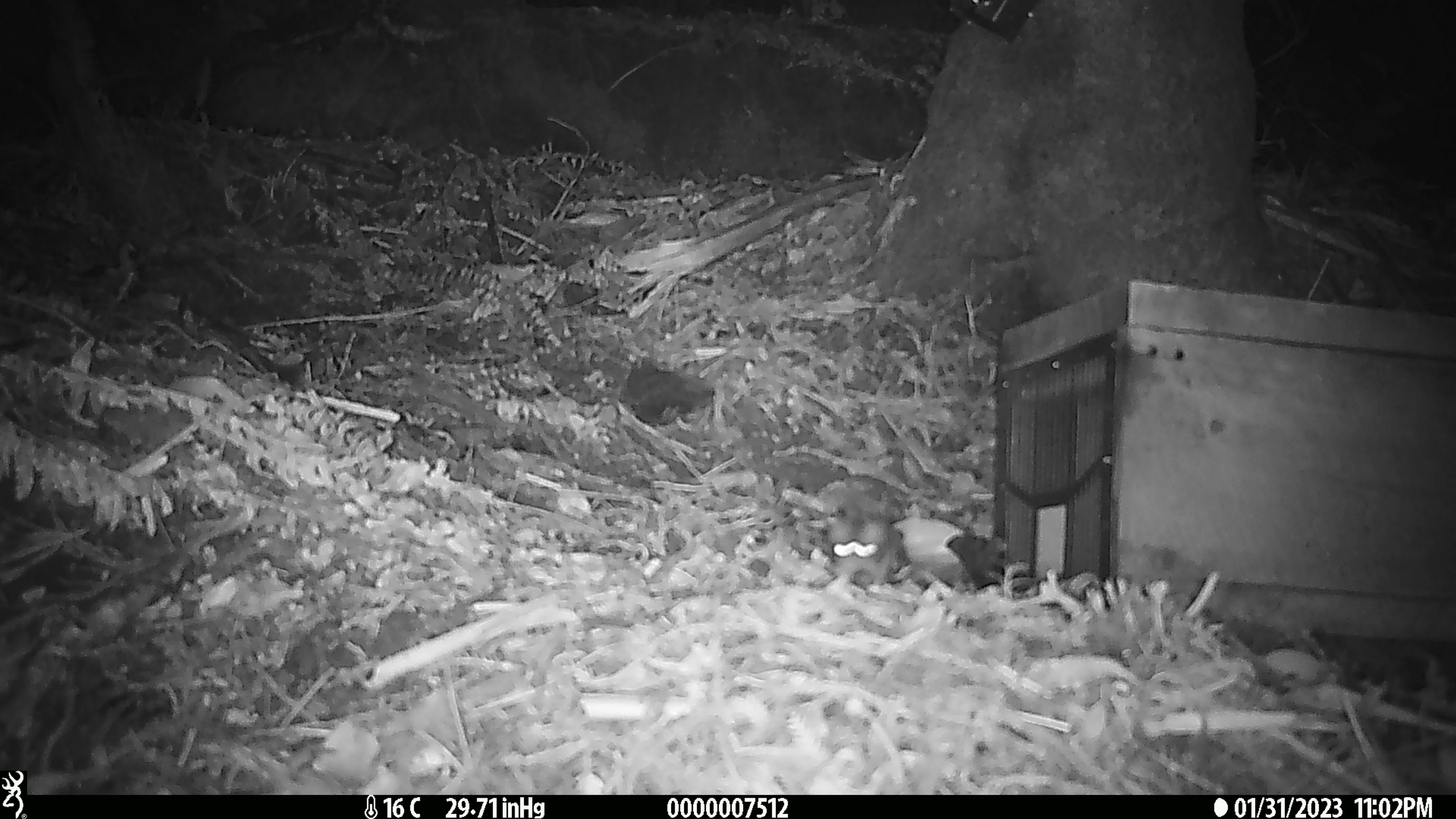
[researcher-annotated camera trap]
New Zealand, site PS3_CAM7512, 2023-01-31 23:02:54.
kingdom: Animalia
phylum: Chordata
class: Mammalia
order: Rodentia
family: Muridae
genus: Mus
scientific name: Mus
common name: mouse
Mouse (Mus).